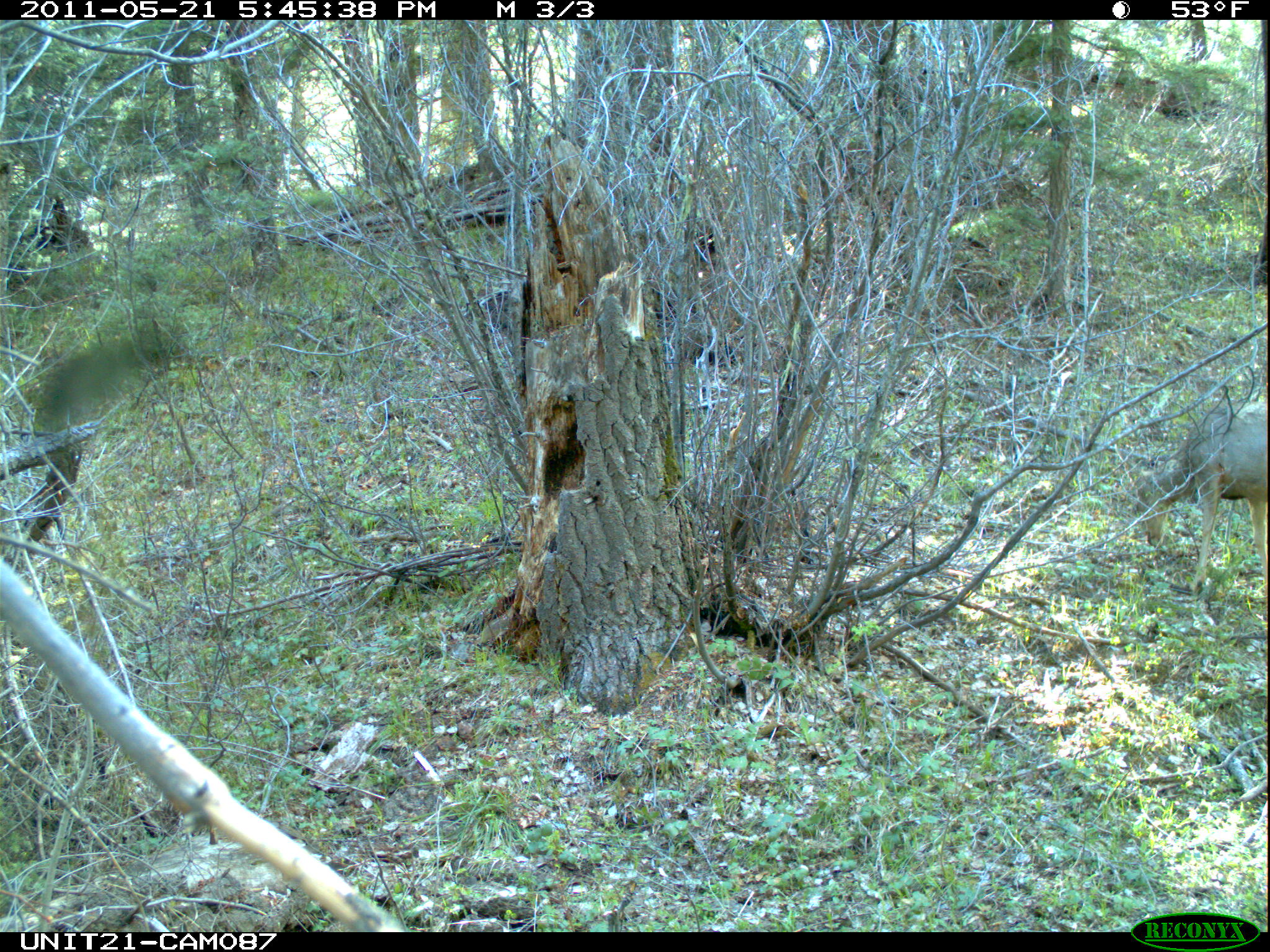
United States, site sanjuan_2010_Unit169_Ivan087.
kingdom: Animalia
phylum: Chordata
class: Mammalia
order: Artiodactyla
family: Cervidae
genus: Odocoileus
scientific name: Odocoileus hemionus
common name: mule deer